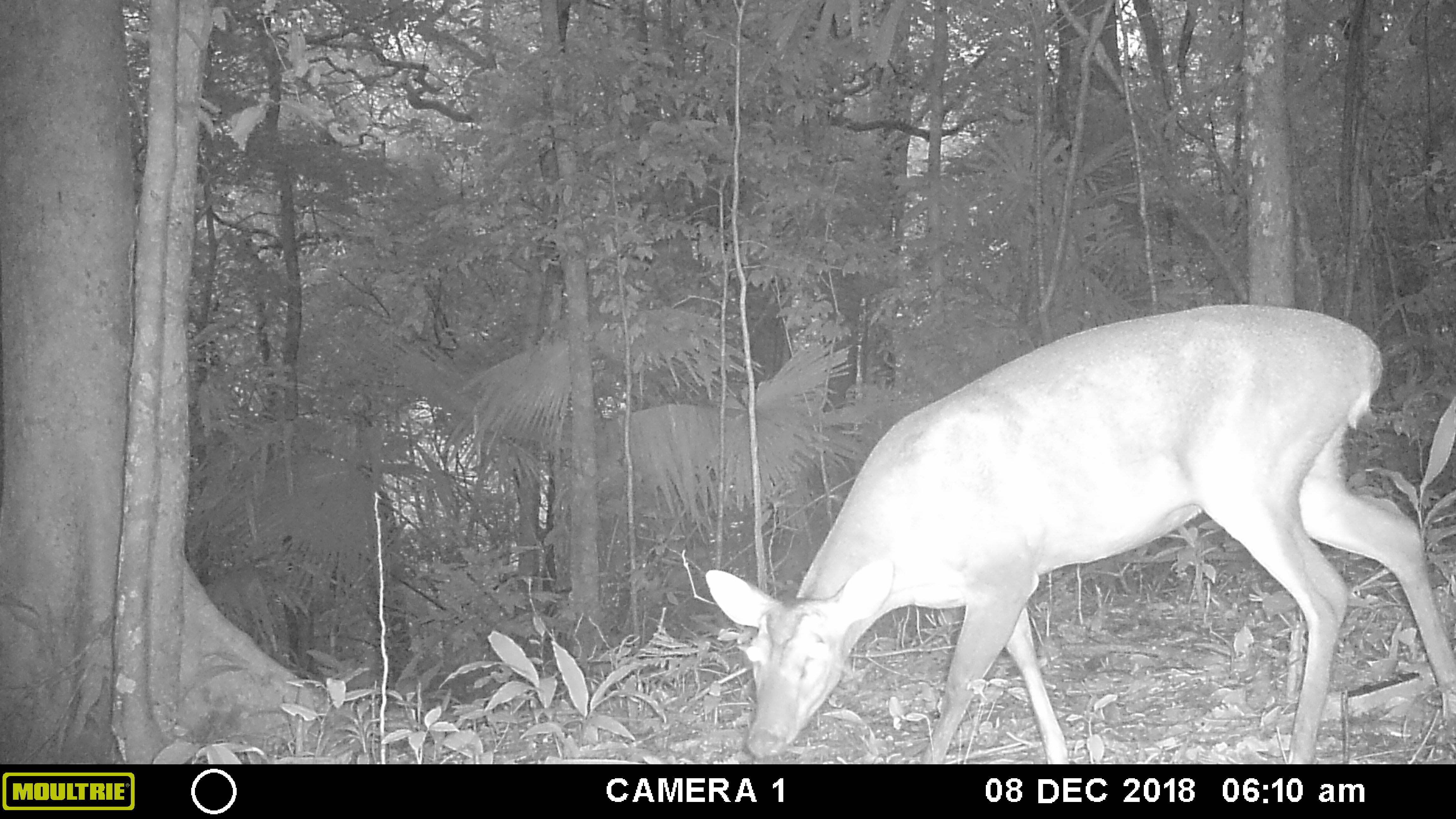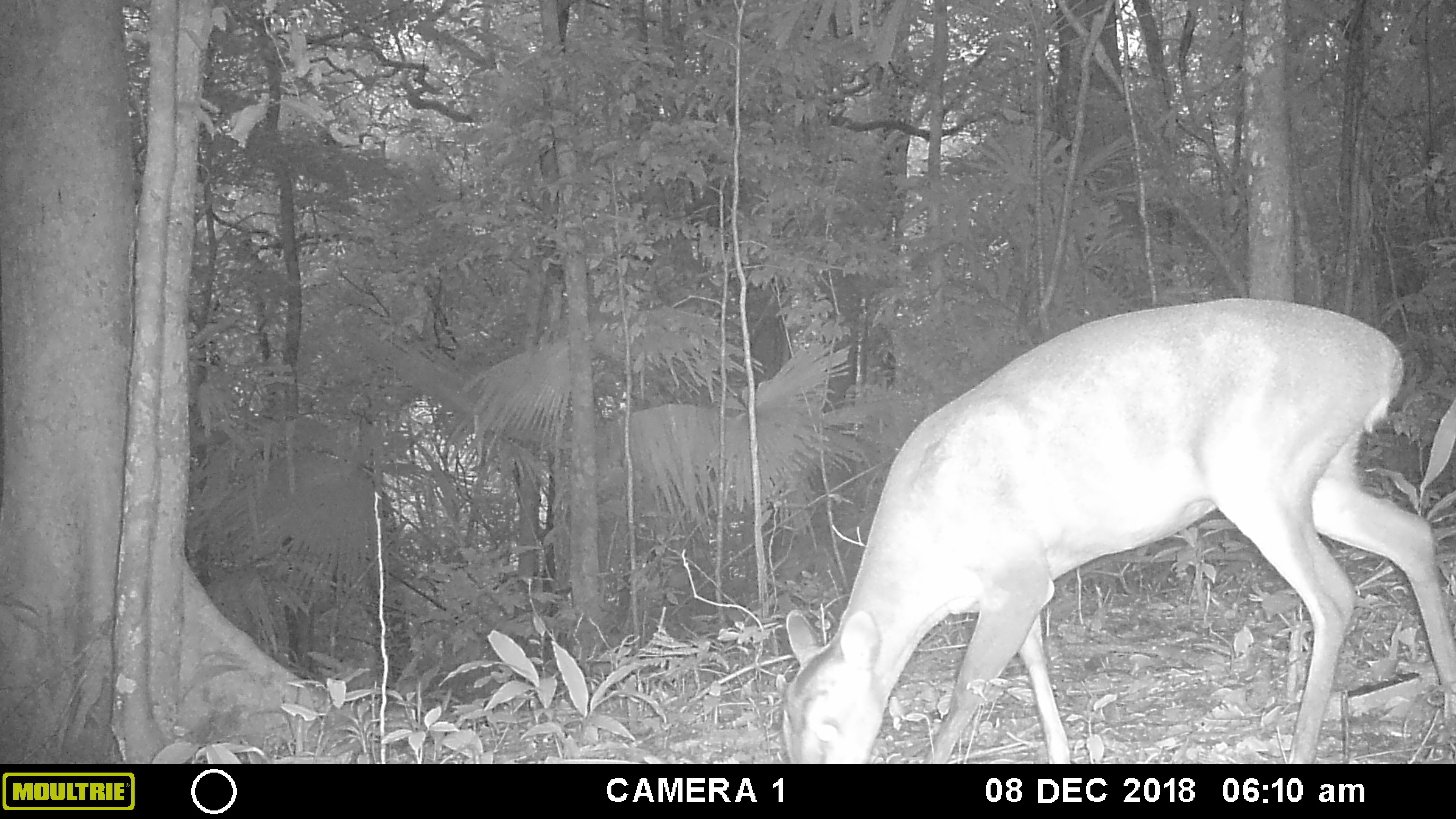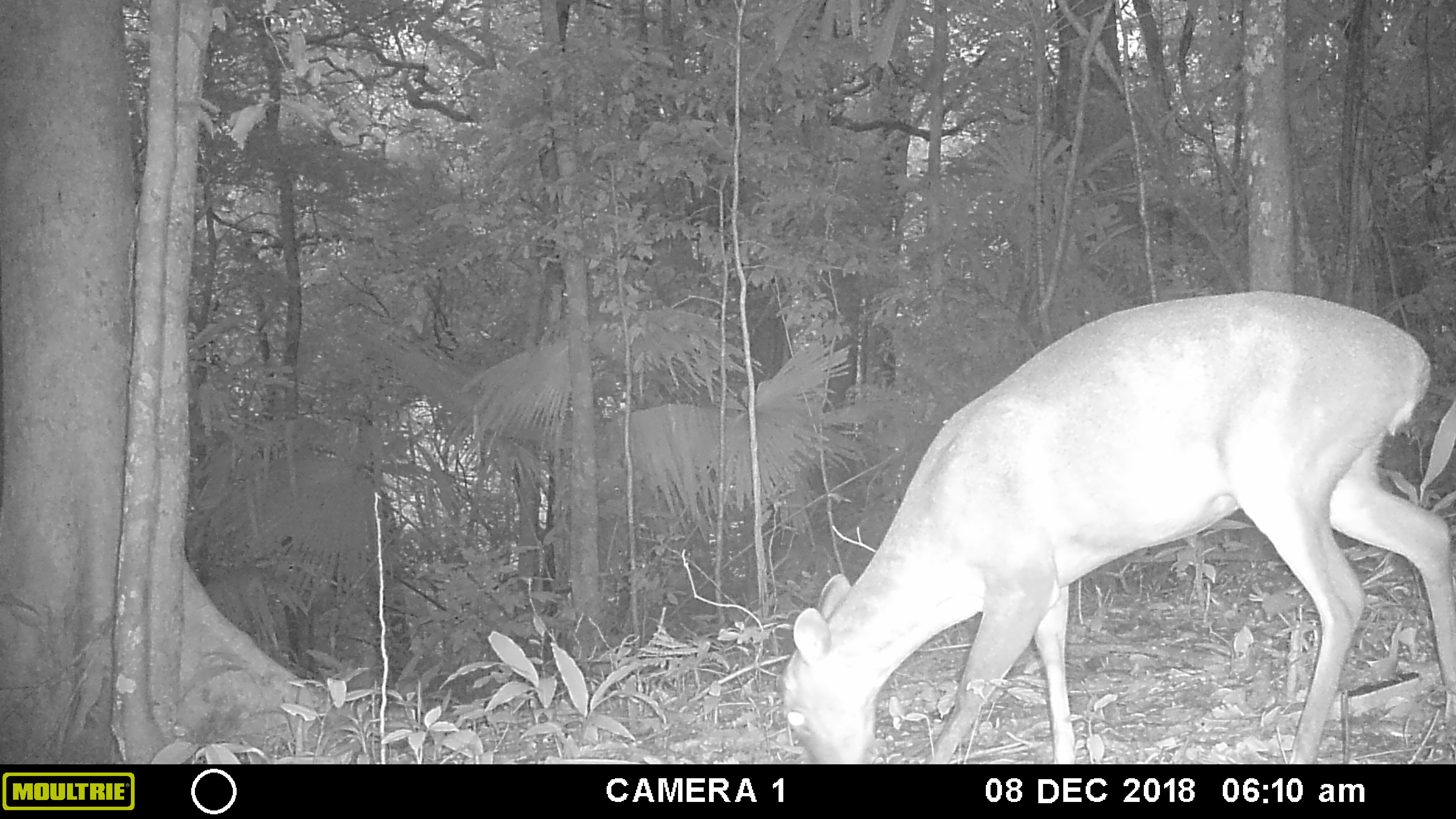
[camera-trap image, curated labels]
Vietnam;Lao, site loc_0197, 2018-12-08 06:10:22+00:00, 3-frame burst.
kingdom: Animalia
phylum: Chordata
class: Mammalia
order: Artiodactyla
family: Cervidae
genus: Muntiacus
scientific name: Muntiacus vuquangensis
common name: large-antlered muntjac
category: large antlered muntjac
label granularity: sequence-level